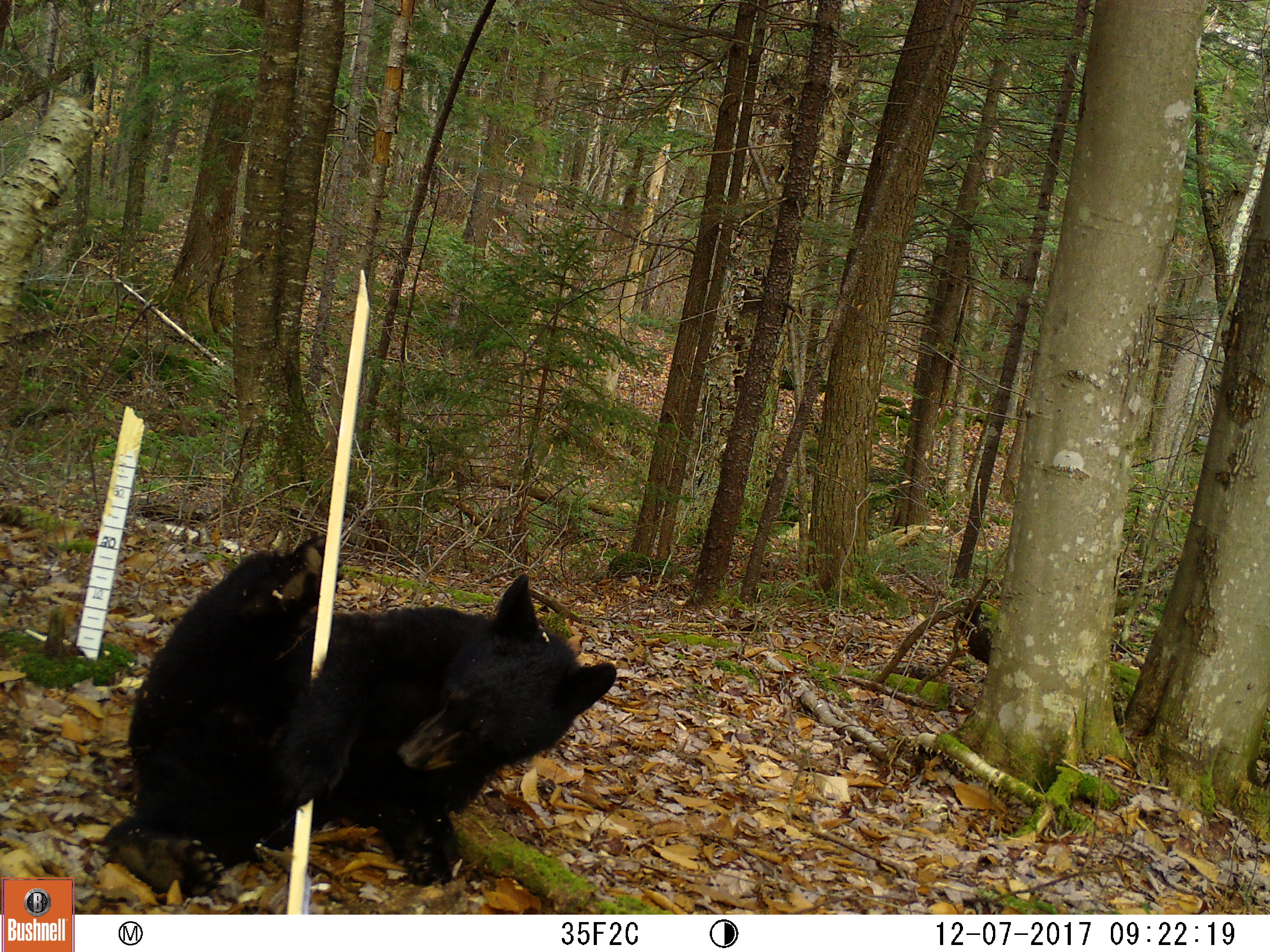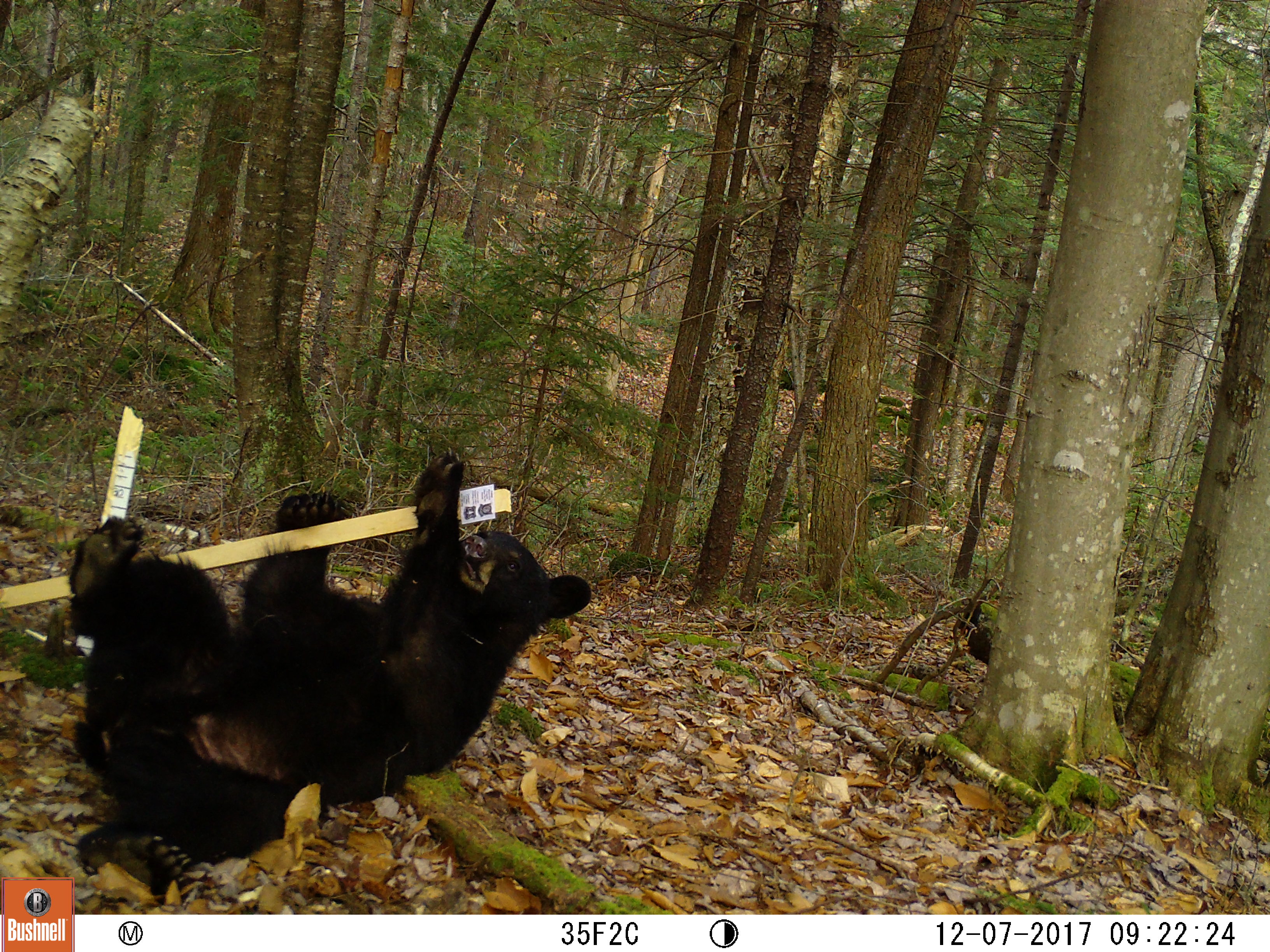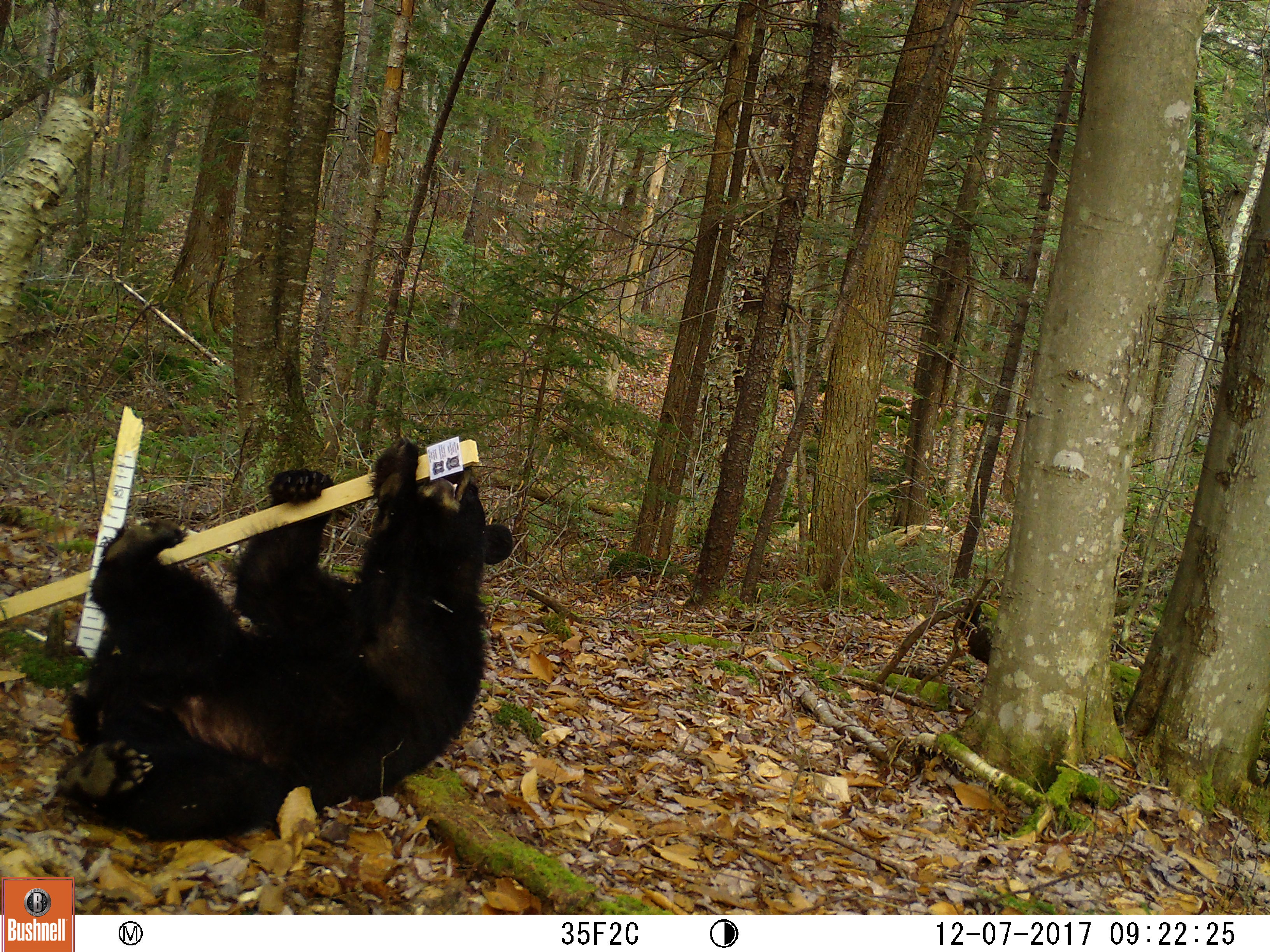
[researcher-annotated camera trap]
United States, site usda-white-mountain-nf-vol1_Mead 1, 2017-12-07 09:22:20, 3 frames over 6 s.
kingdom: Animalia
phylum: Chordata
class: Mammalia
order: Carnivora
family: Ursidae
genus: Ursus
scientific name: Ursus americanus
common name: black bear